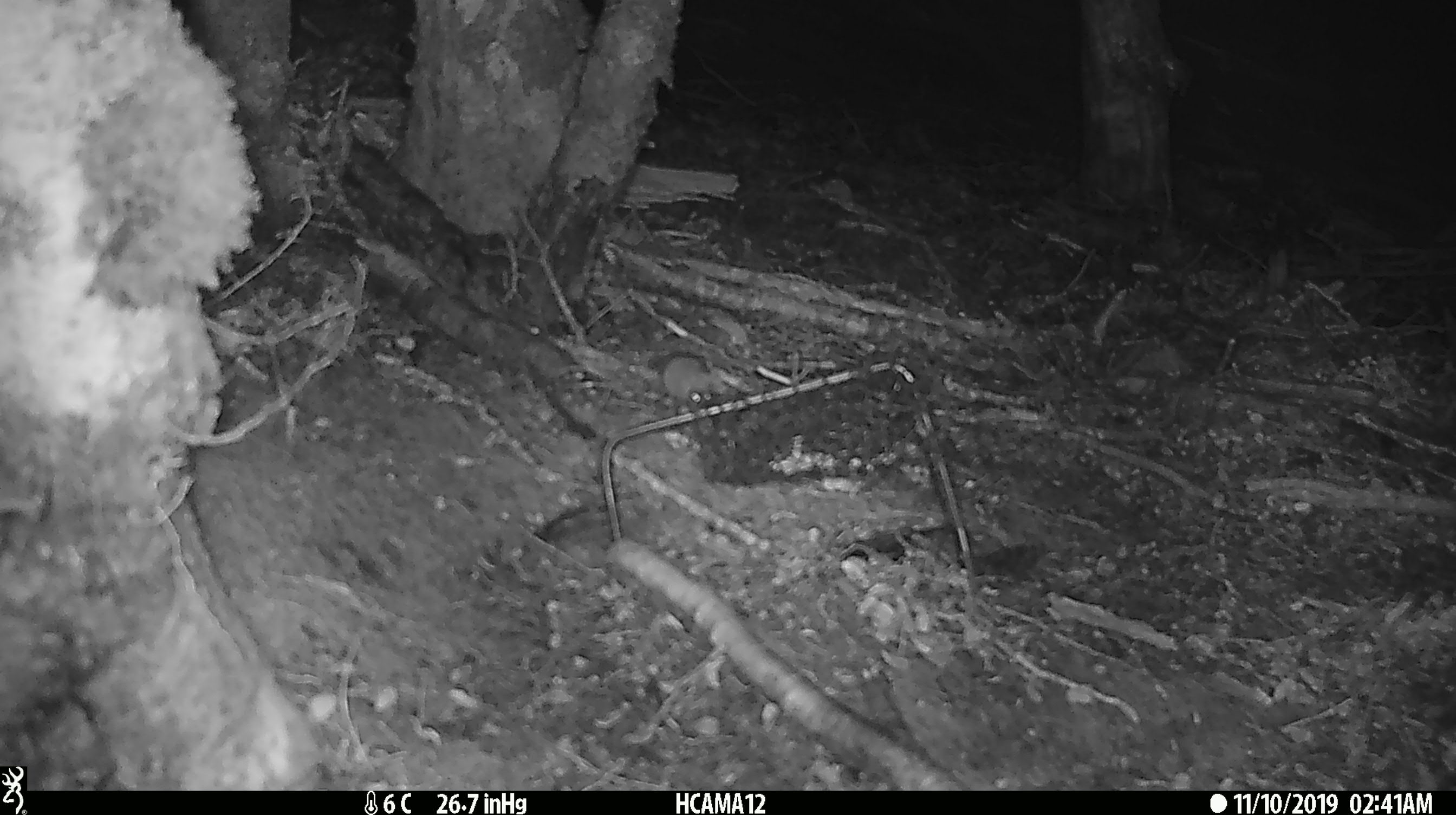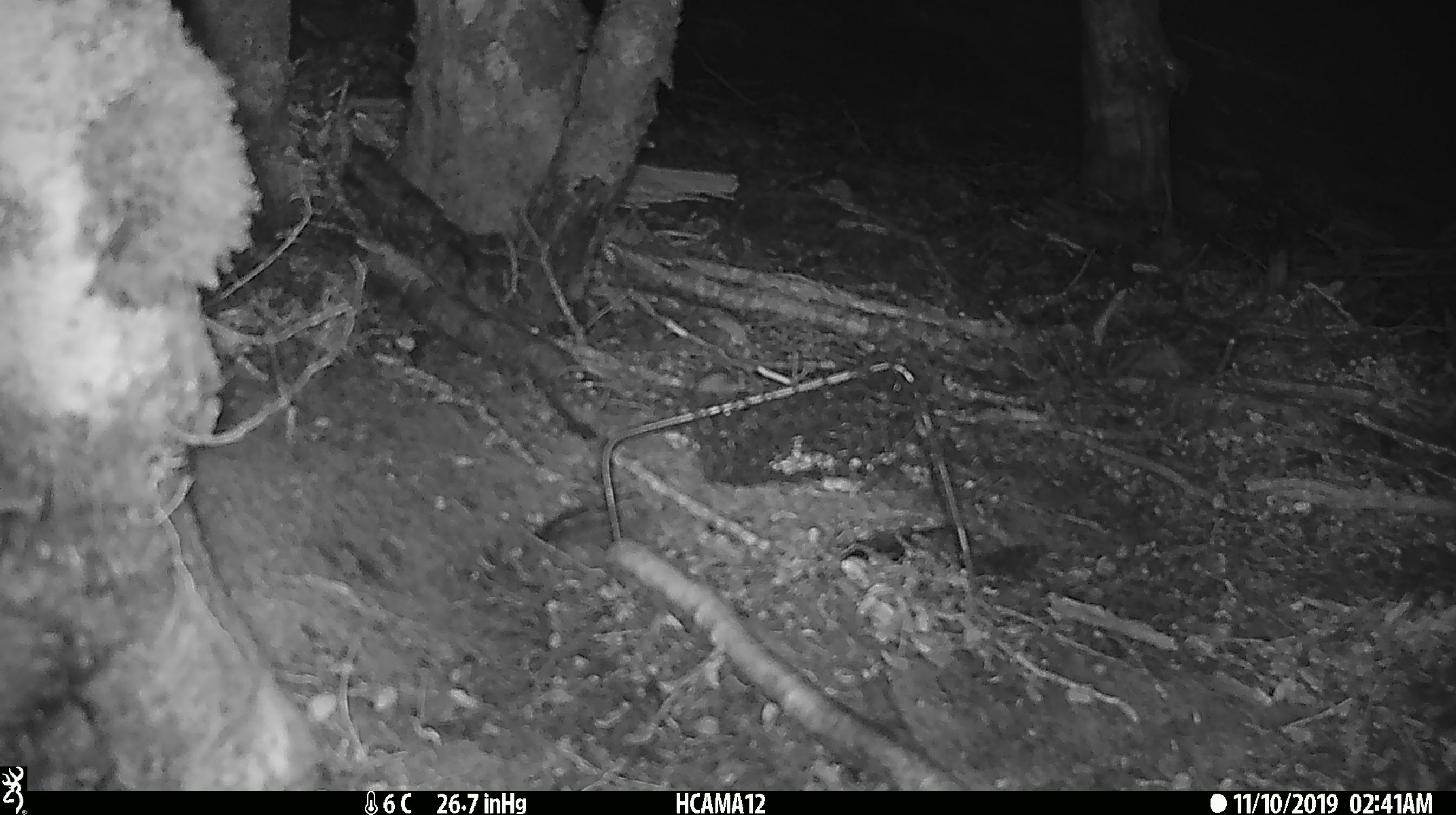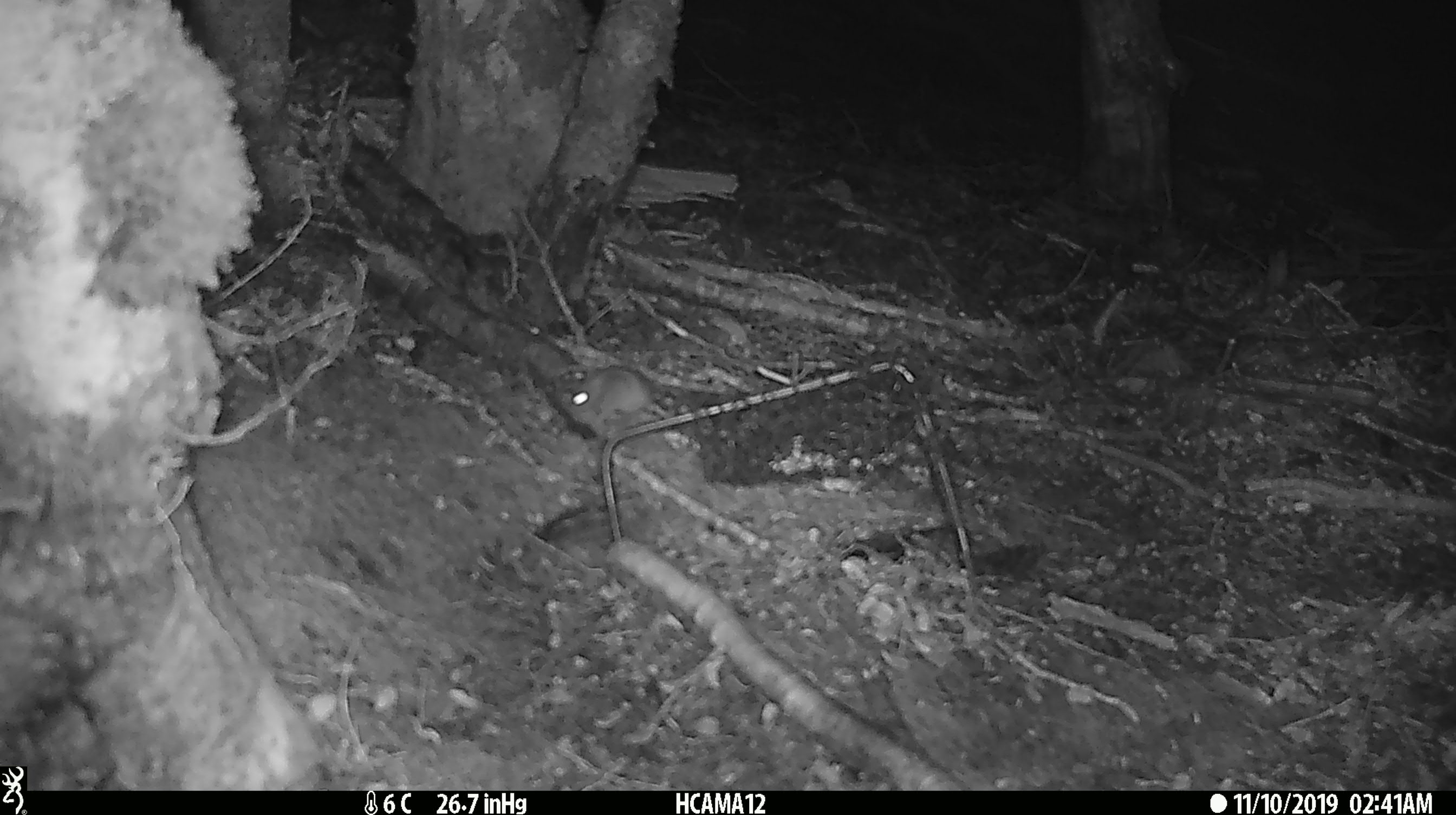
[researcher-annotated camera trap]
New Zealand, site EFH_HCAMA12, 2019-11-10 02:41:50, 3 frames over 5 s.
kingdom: Animalia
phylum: Chordata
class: Mammalia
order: Rodentia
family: Muridae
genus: Mus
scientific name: Mus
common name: mouse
Mouse (Mus).